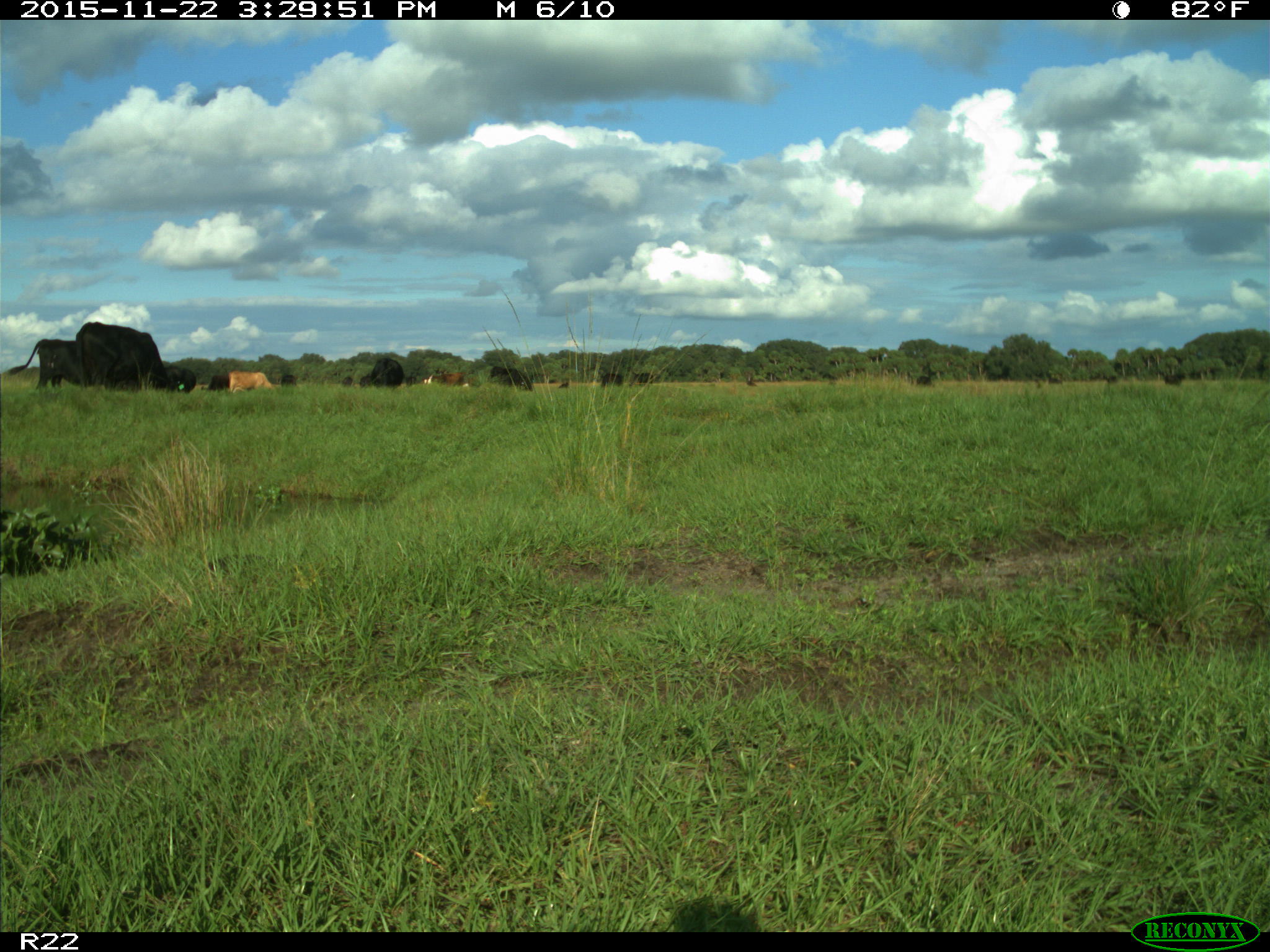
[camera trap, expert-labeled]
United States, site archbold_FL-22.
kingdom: Animalia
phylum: Chordata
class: Mammalia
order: Artiodactyla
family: Bovidae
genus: Bos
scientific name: Bos taurus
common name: domestic cow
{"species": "Bos taurus (domestic cow)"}